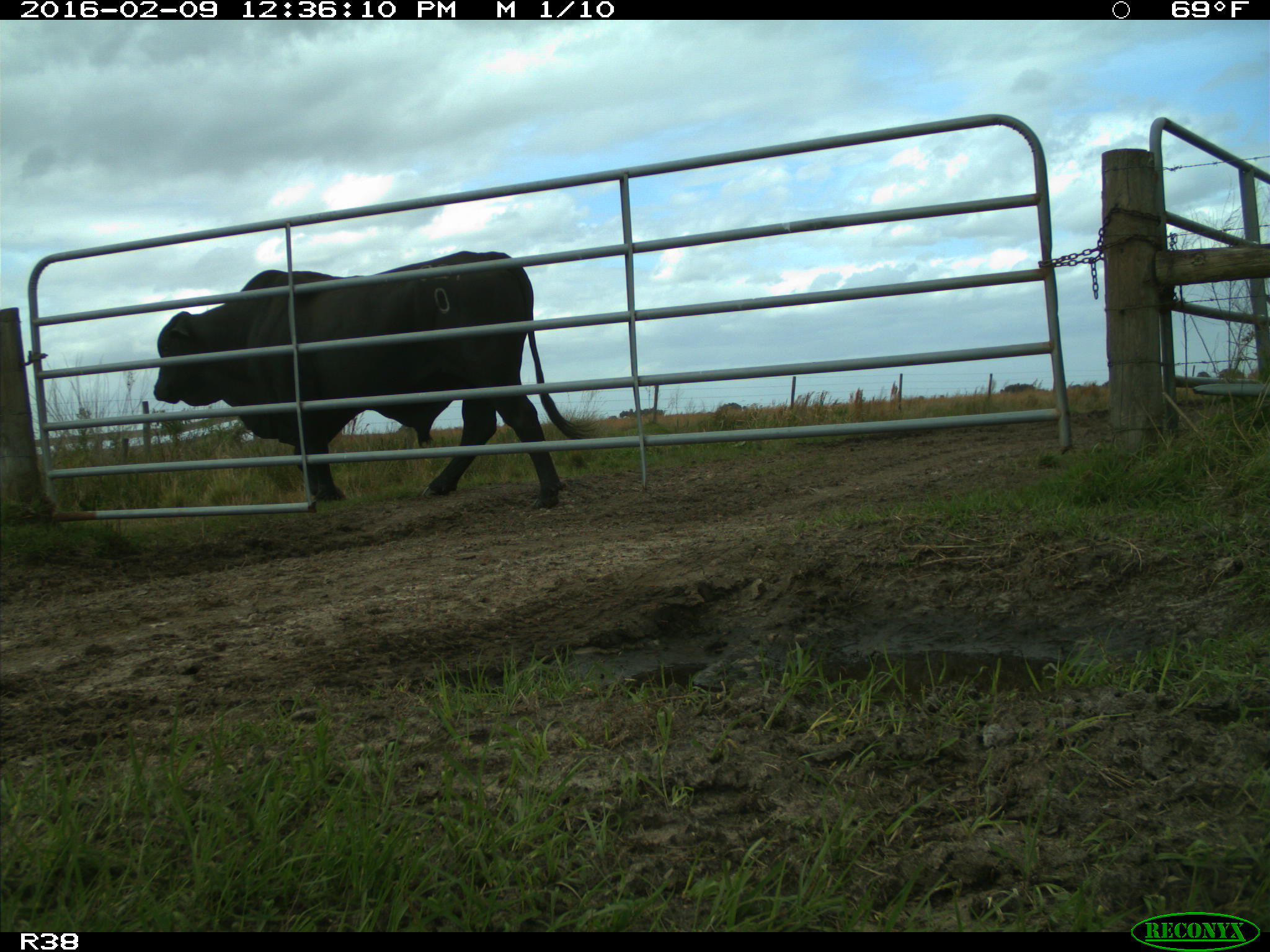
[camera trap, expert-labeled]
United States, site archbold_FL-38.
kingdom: Animalia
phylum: Chordata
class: Mammalia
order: Artiodactyla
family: Bovidae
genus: Bos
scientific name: Bos taurus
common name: domestic cow